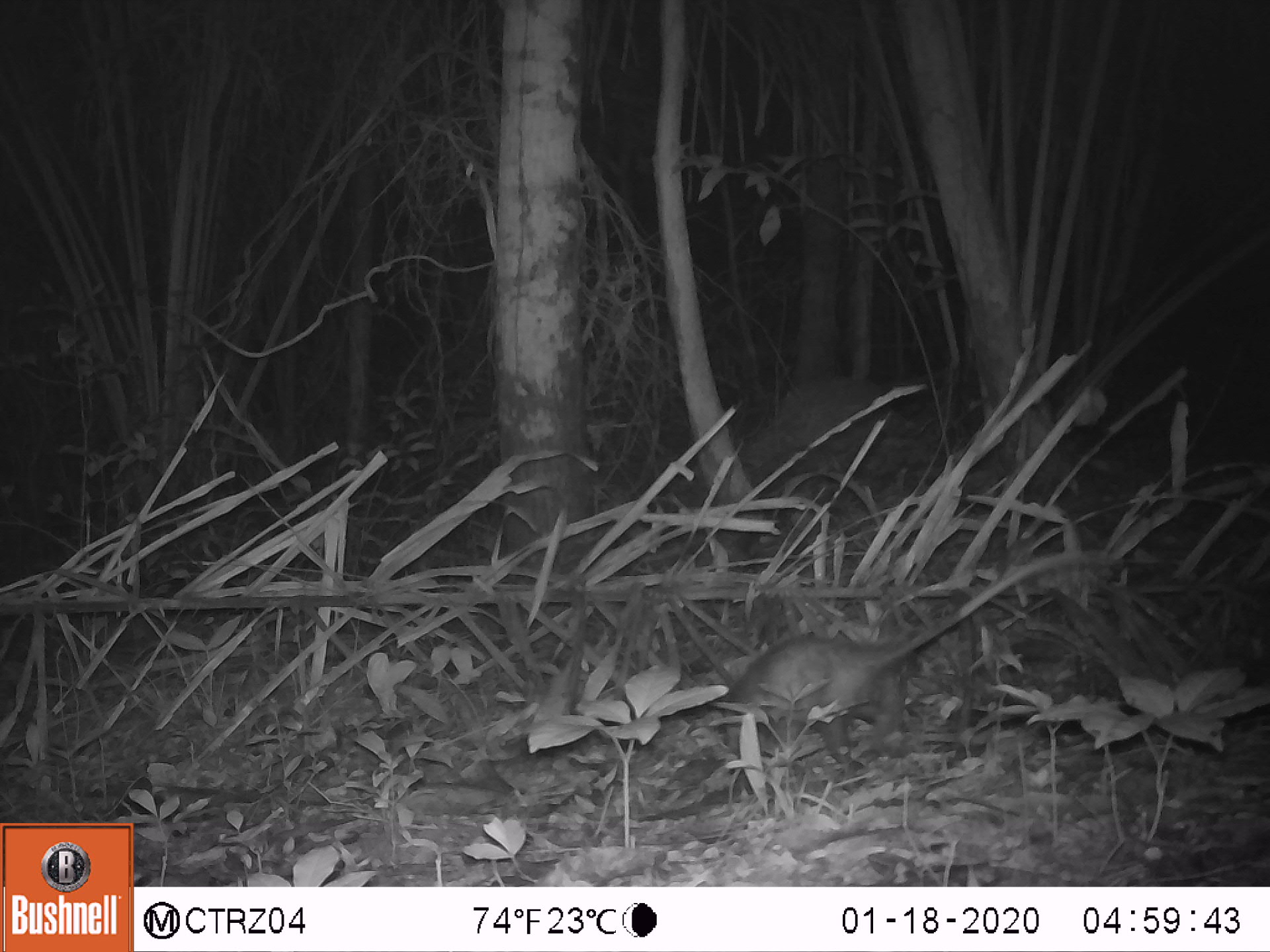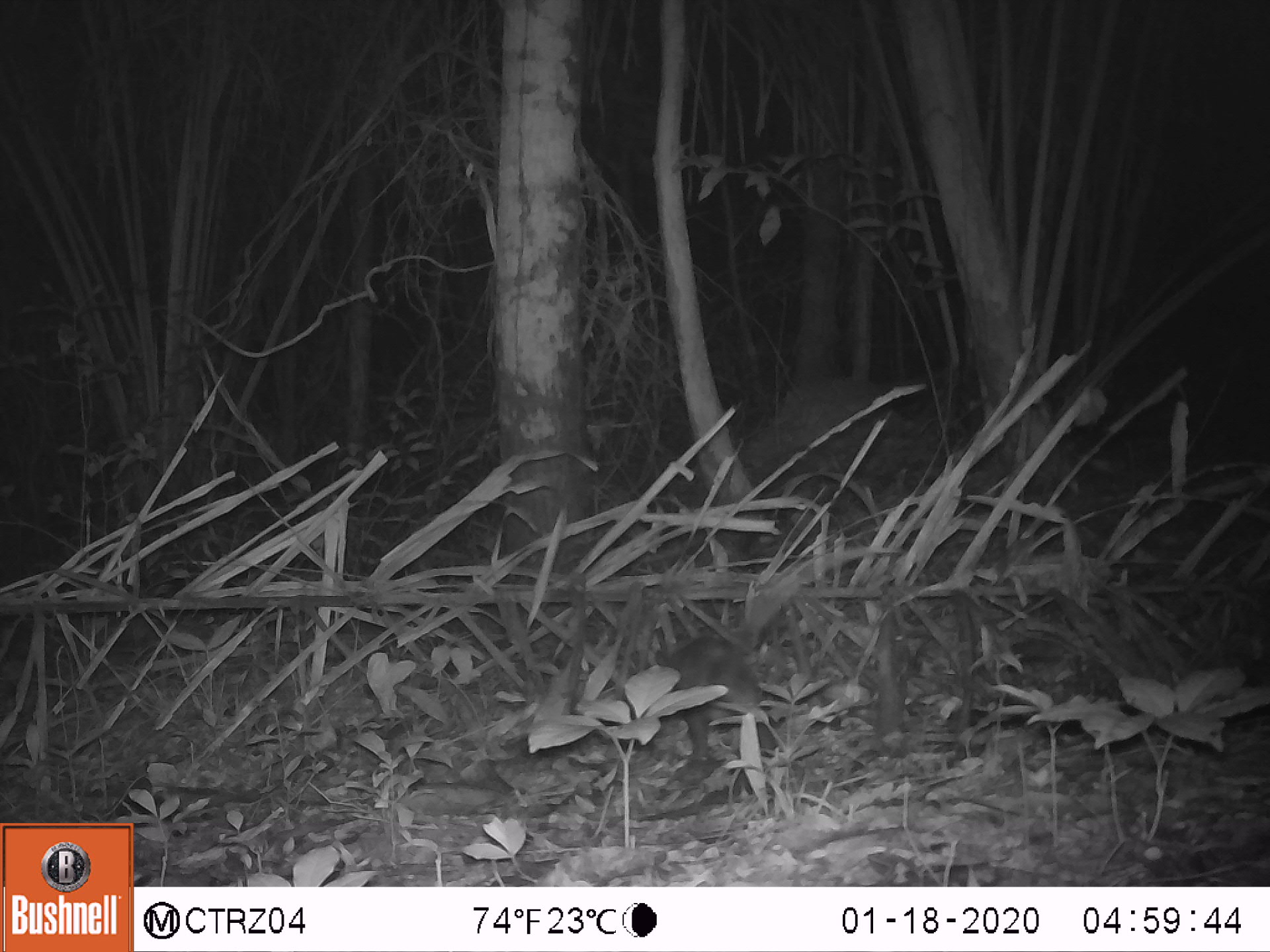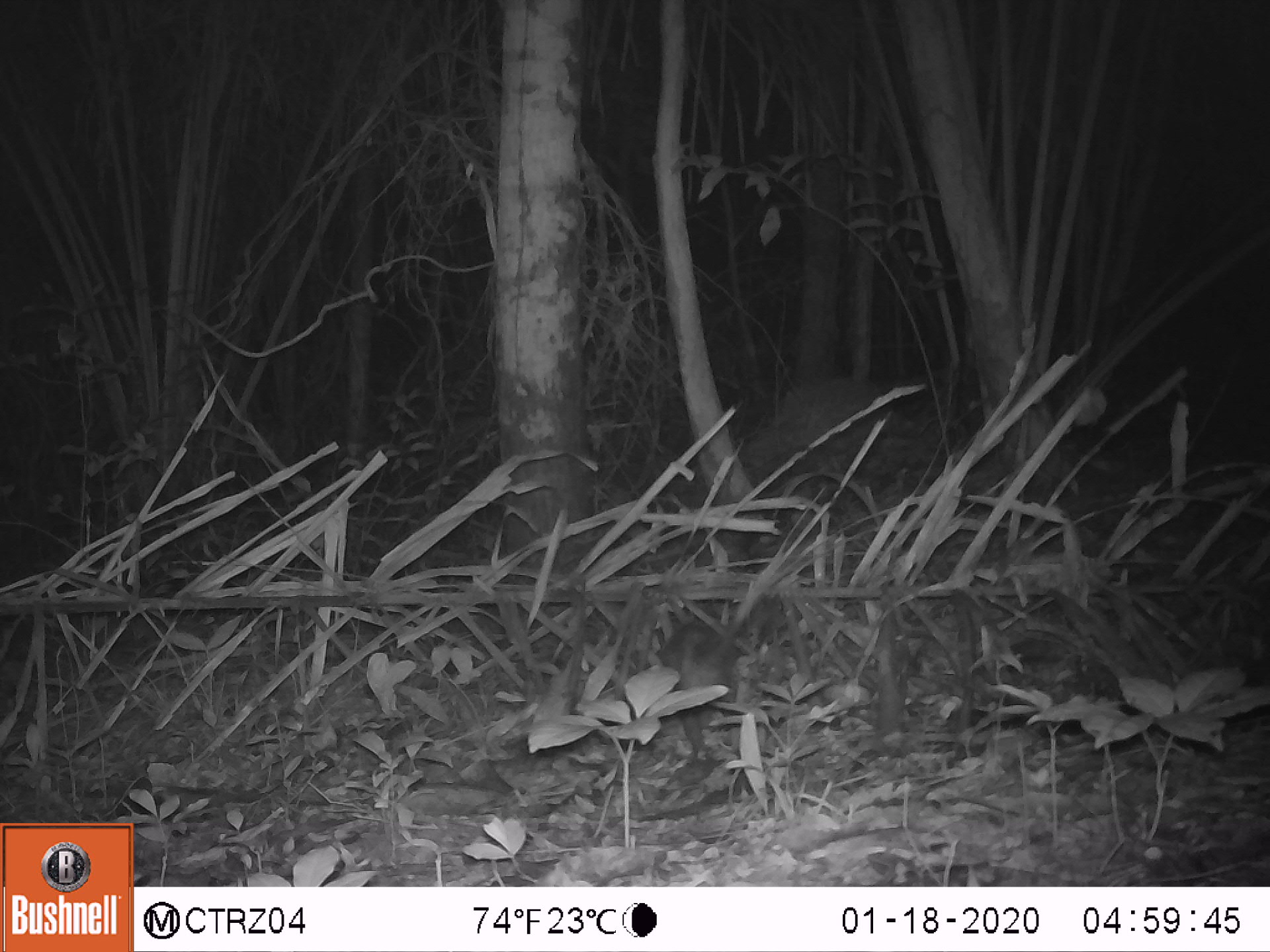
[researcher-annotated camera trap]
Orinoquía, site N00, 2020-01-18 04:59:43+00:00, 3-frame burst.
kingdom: Animalia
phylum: Chordata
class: Mammalia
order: Didelphimorphia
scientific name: Didelphimorphia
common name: possum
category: unknown possum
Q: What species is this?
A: Unknown possum (possum) (Didelphimorphia).